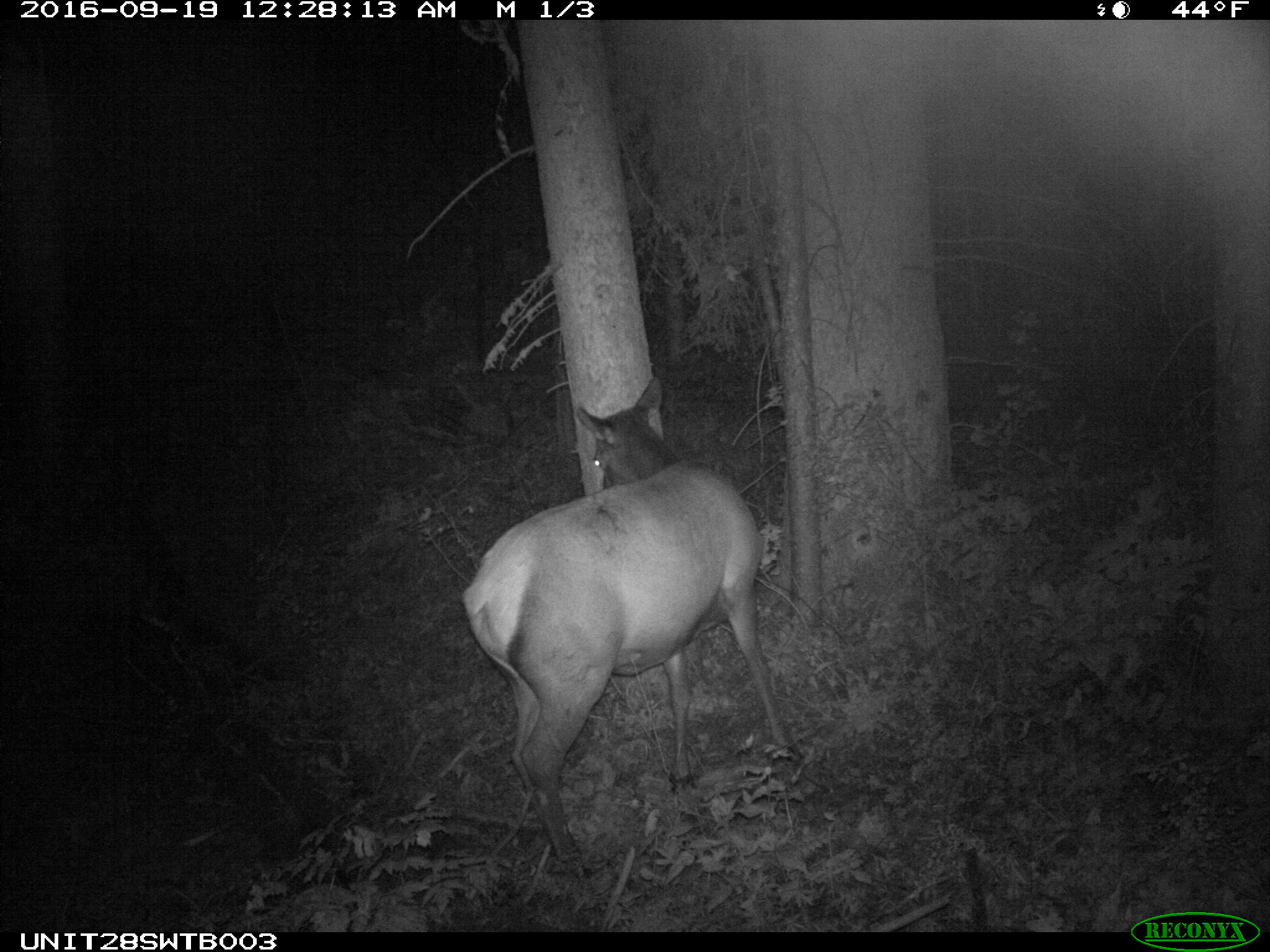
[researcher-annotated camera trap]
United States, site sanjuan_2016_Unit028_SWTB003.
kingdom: Animalia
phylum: Chordata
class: Mammalia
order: Artiodactyla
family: Cervidae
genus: Cervus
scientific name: Cervus elaphus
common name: red deer